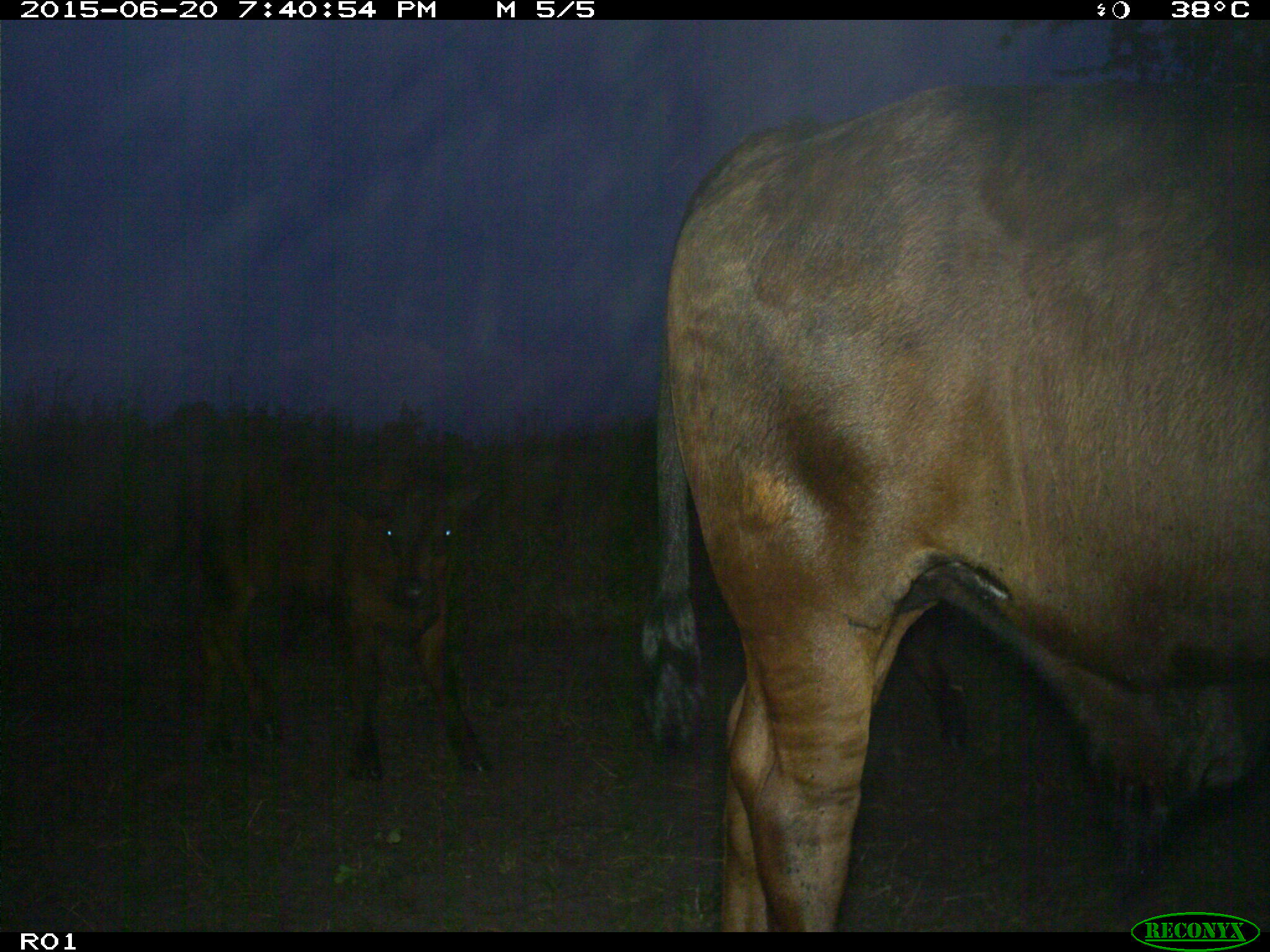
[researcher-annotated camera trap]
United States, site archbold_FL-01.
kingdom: Animalia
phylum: Chordata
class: Mammalia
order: Artiodactyla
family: Bovidae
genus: Bos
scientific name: Bos taurus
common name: domestic cow